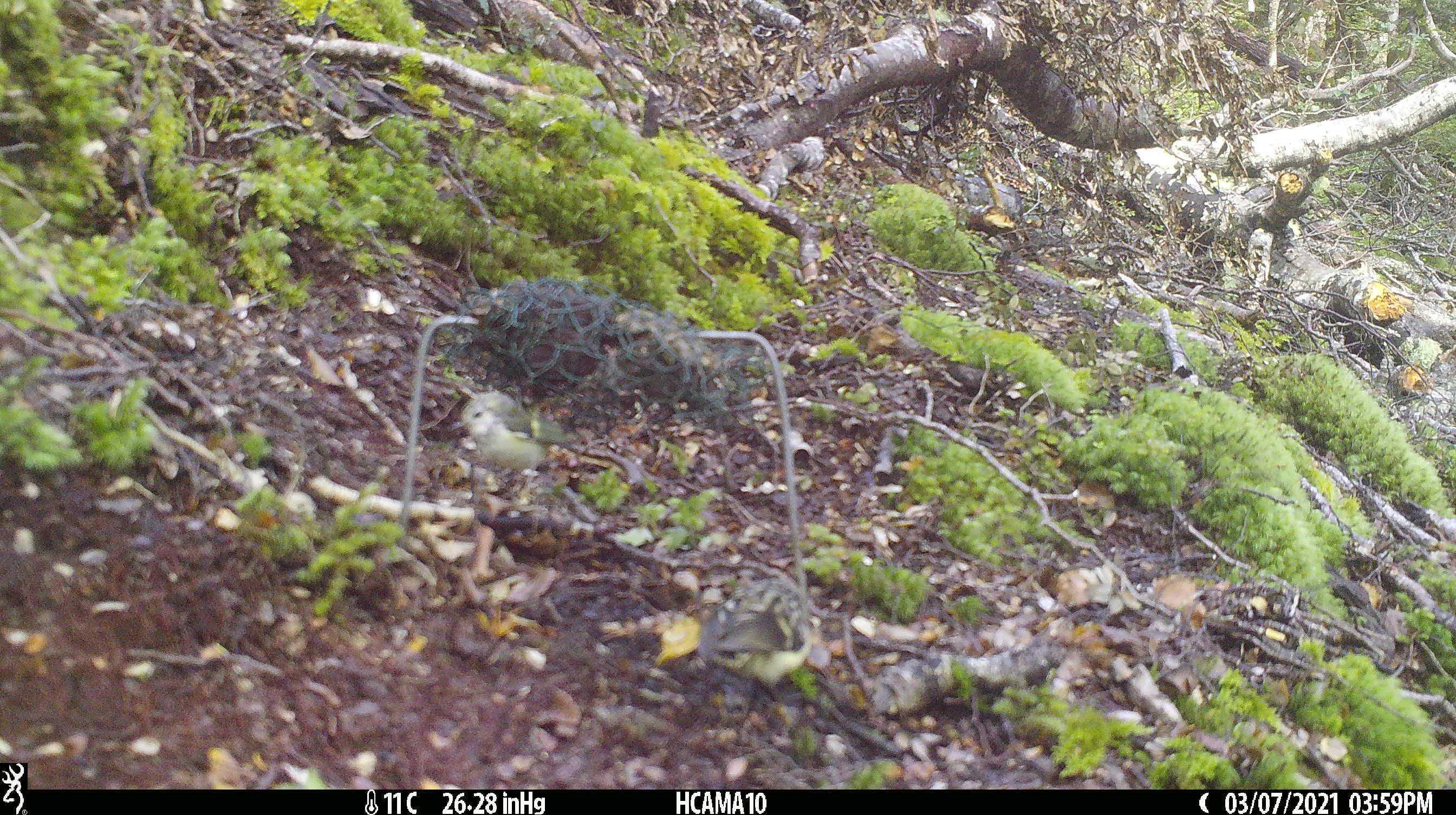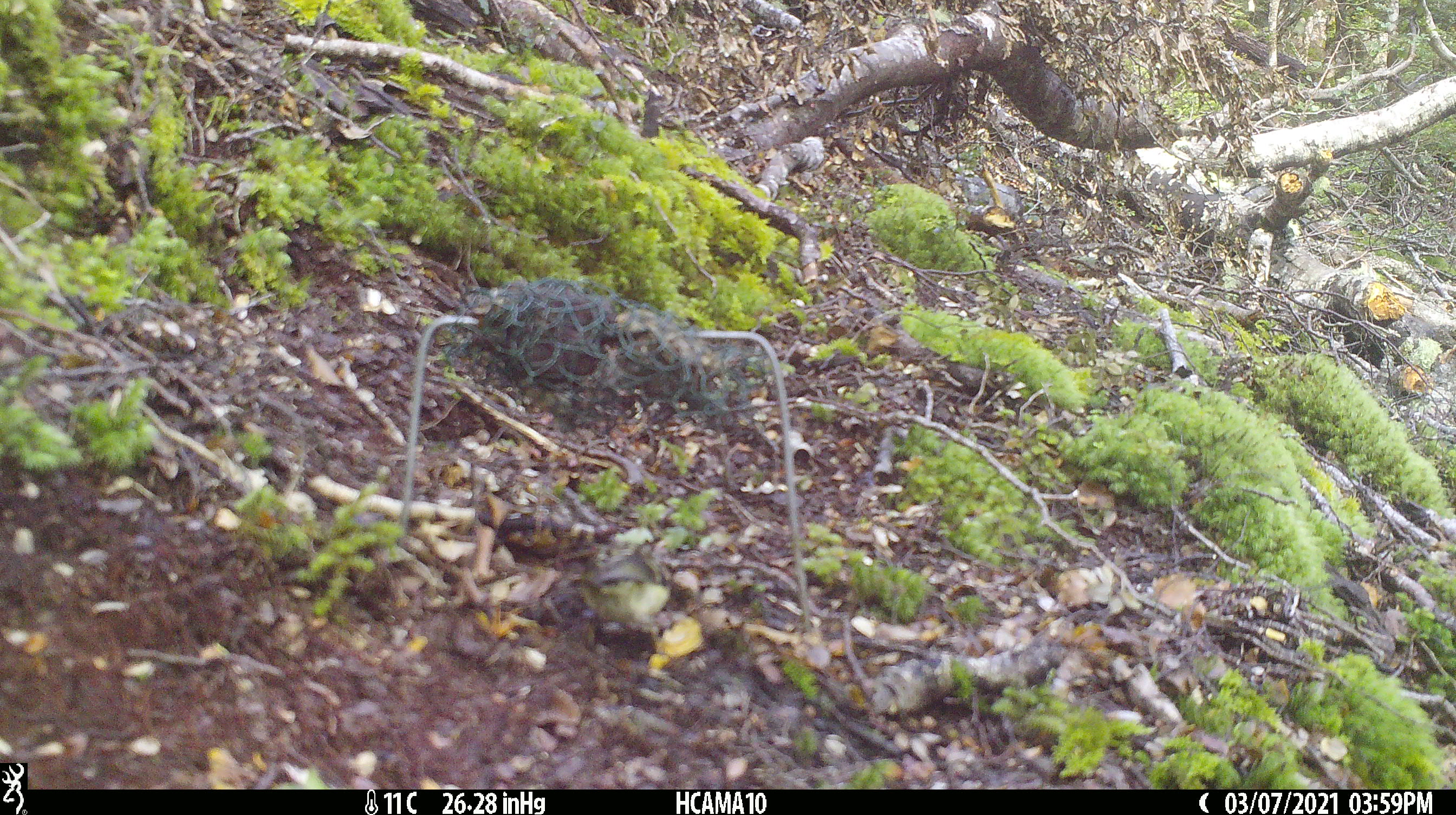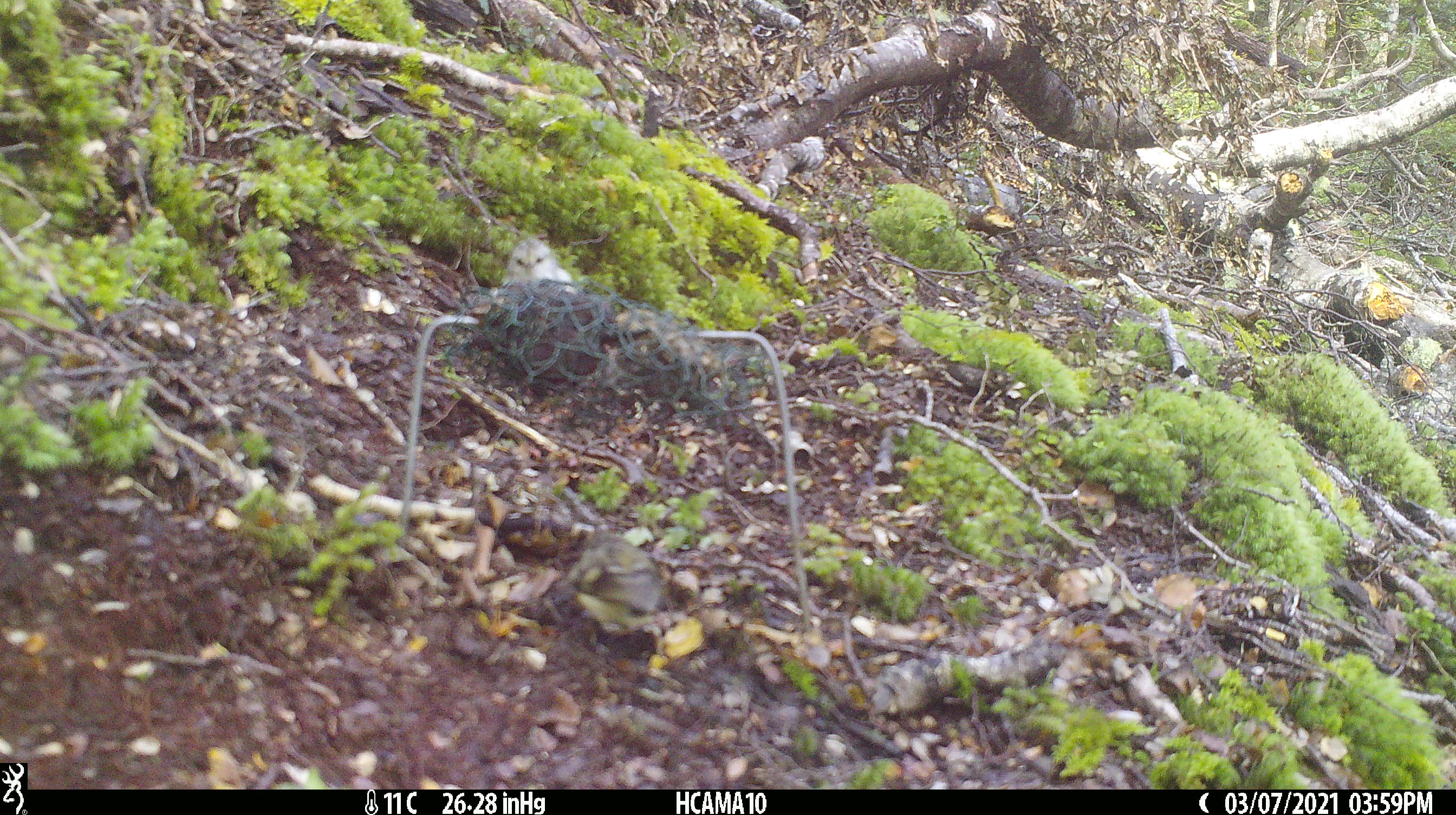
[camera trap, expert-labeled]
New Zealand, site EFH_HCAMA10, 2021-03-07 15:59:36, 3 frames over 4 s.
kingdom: Animalia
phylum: Chordata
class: Aves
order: Passeriformes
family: Acanthisittidae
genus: Acanthisitta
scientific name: Acanthisitta chloris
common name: rifleman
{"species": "rifleman (Acanthisitta chloris)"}